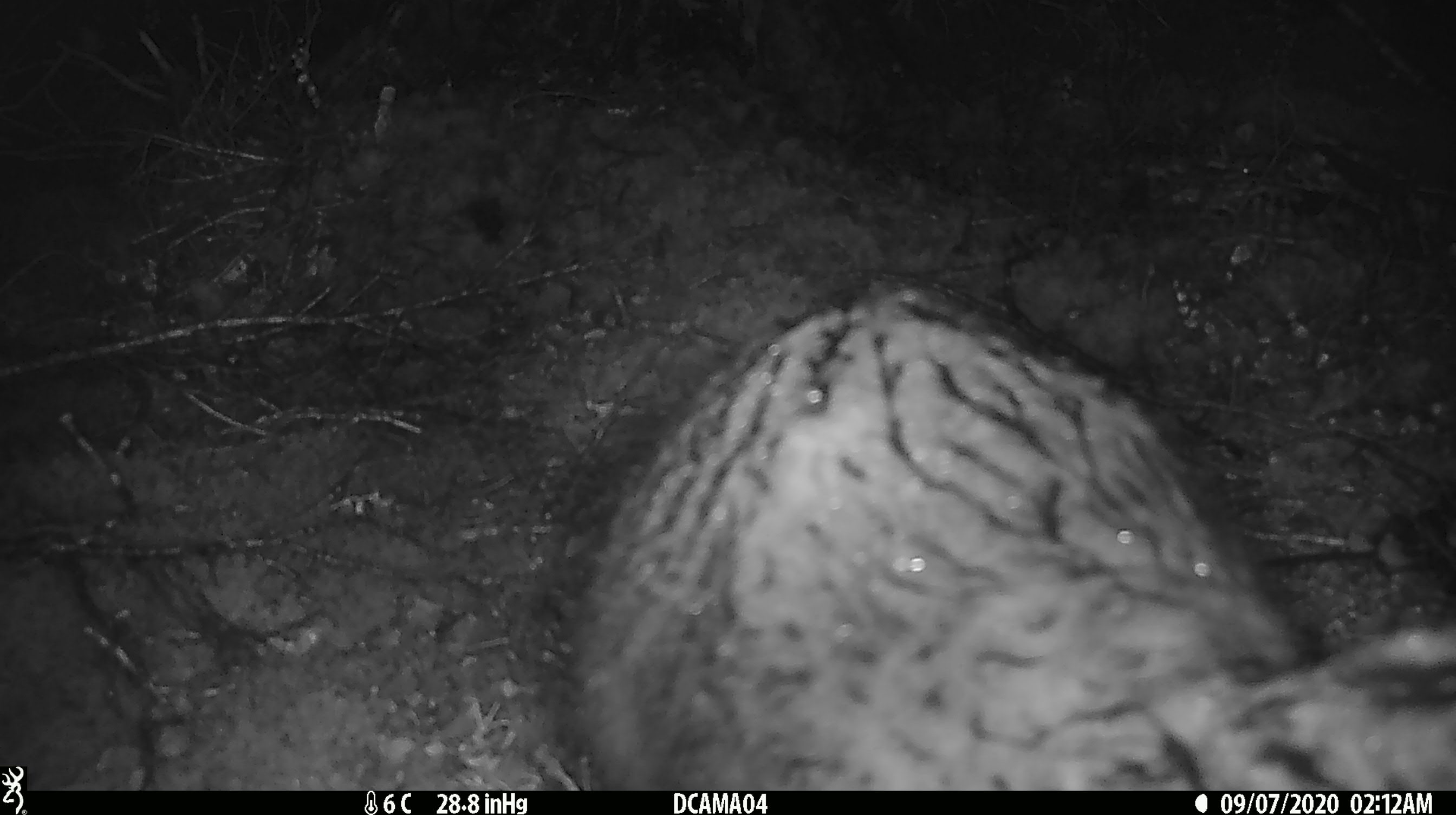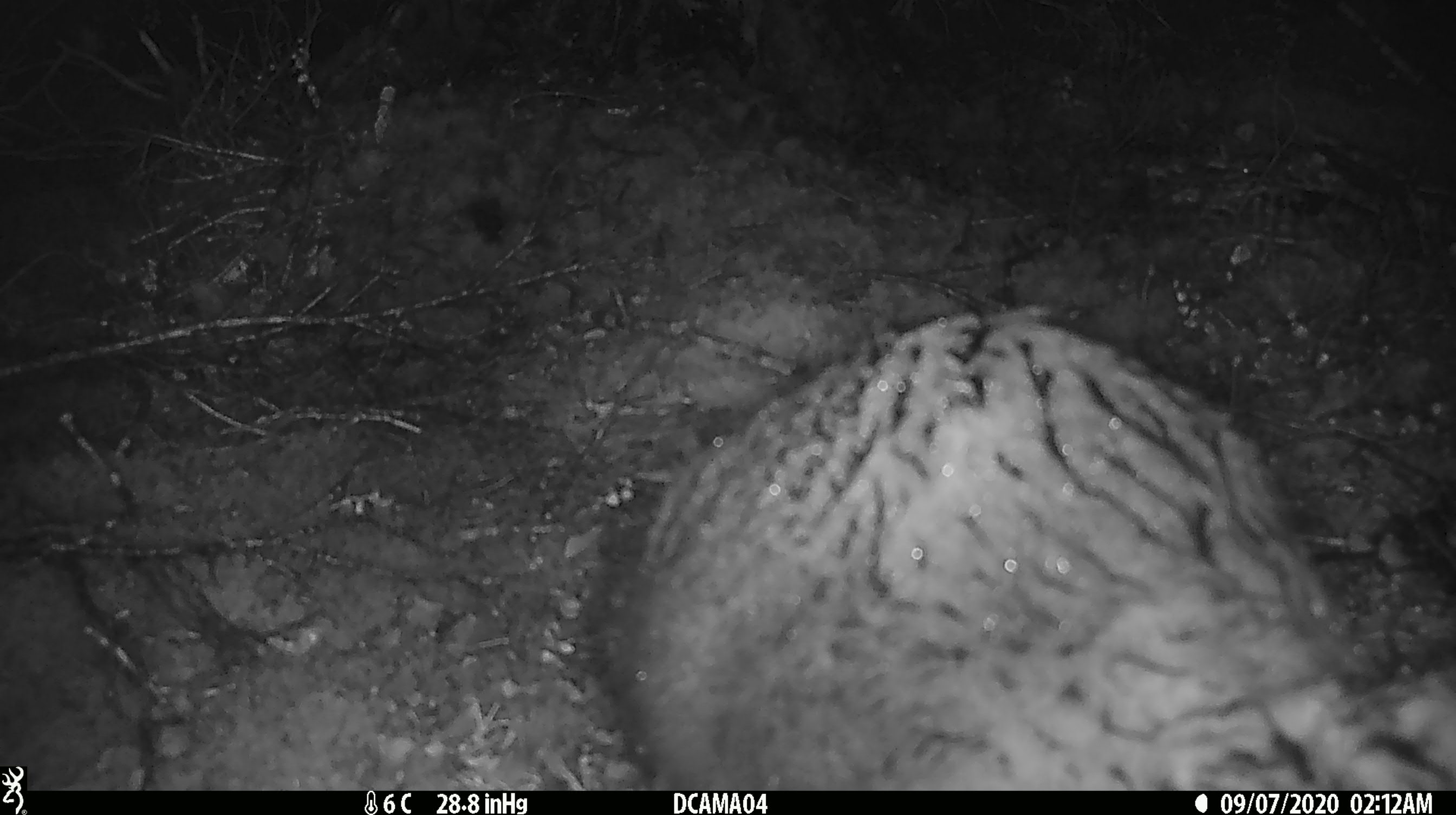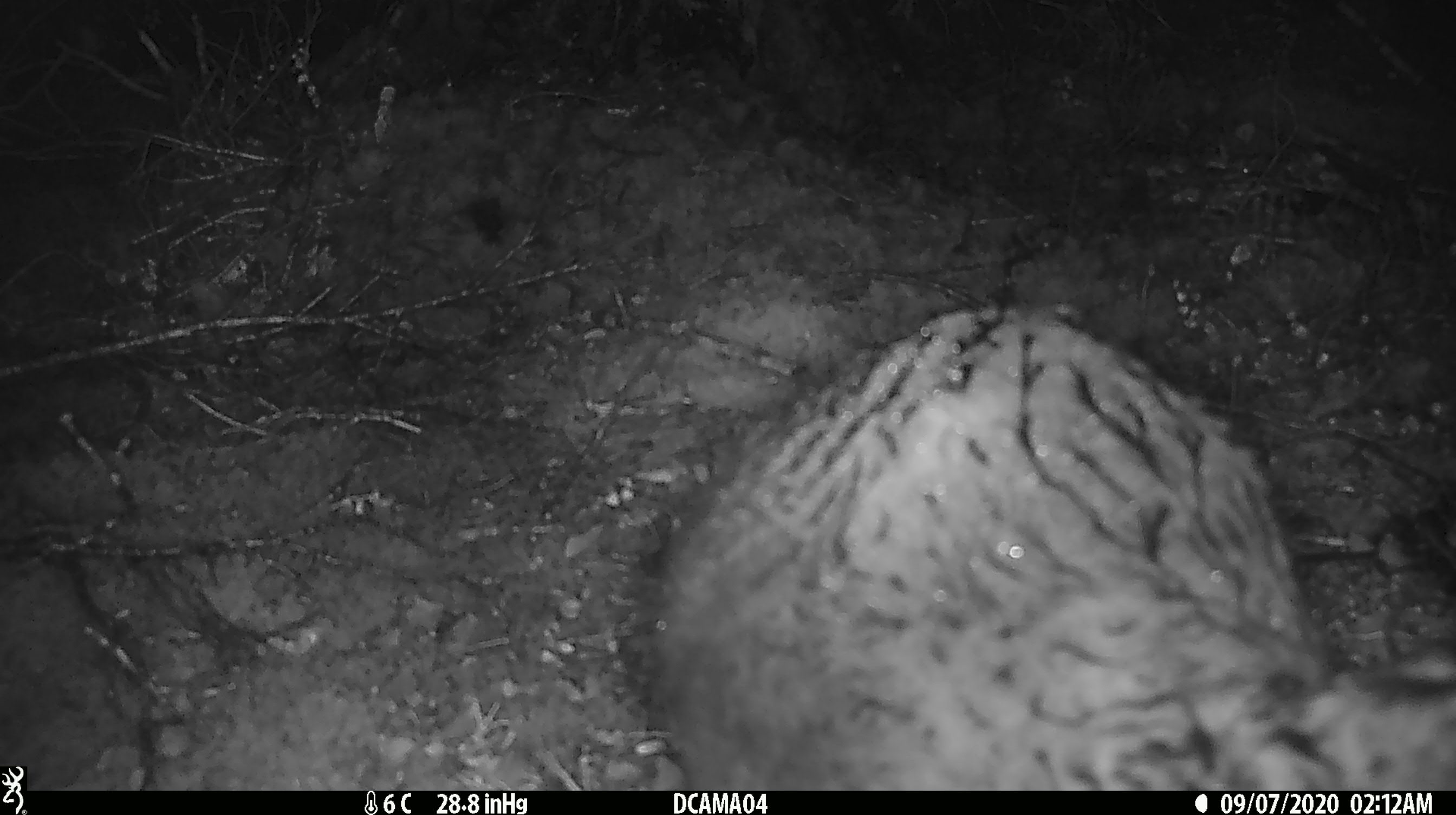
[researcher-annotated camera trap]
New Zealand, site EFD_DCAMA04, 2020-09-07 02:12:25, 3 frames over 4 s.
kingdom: Animalia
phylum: Chordata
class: Mammalia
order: Diprotodontia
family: Phalangeridae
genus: Trichosurus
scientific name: Trichosurus vulpecula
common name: common brushtail possum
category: possum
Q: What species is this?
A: Possum (common brushtail possum) (Trichosurus vulpecula).